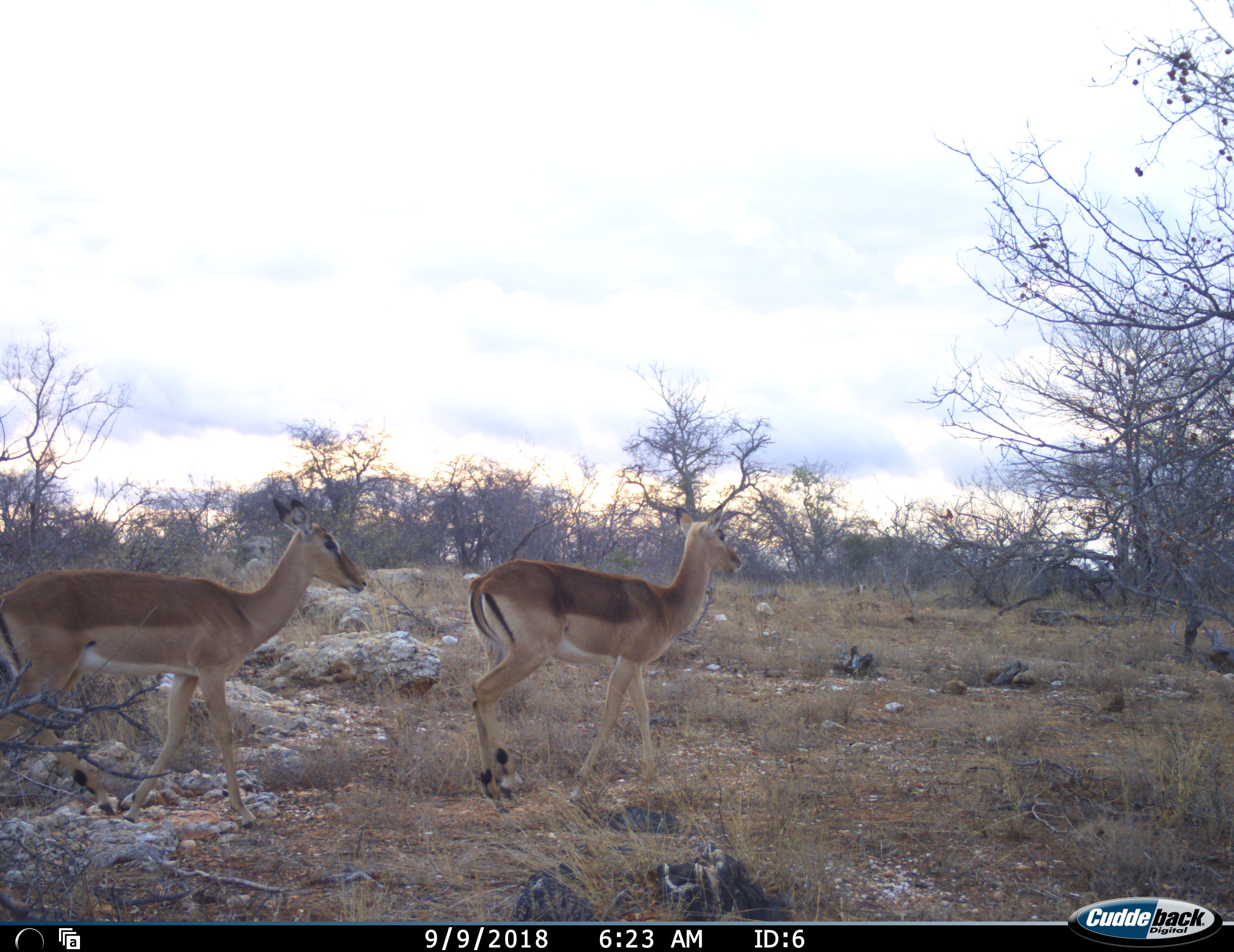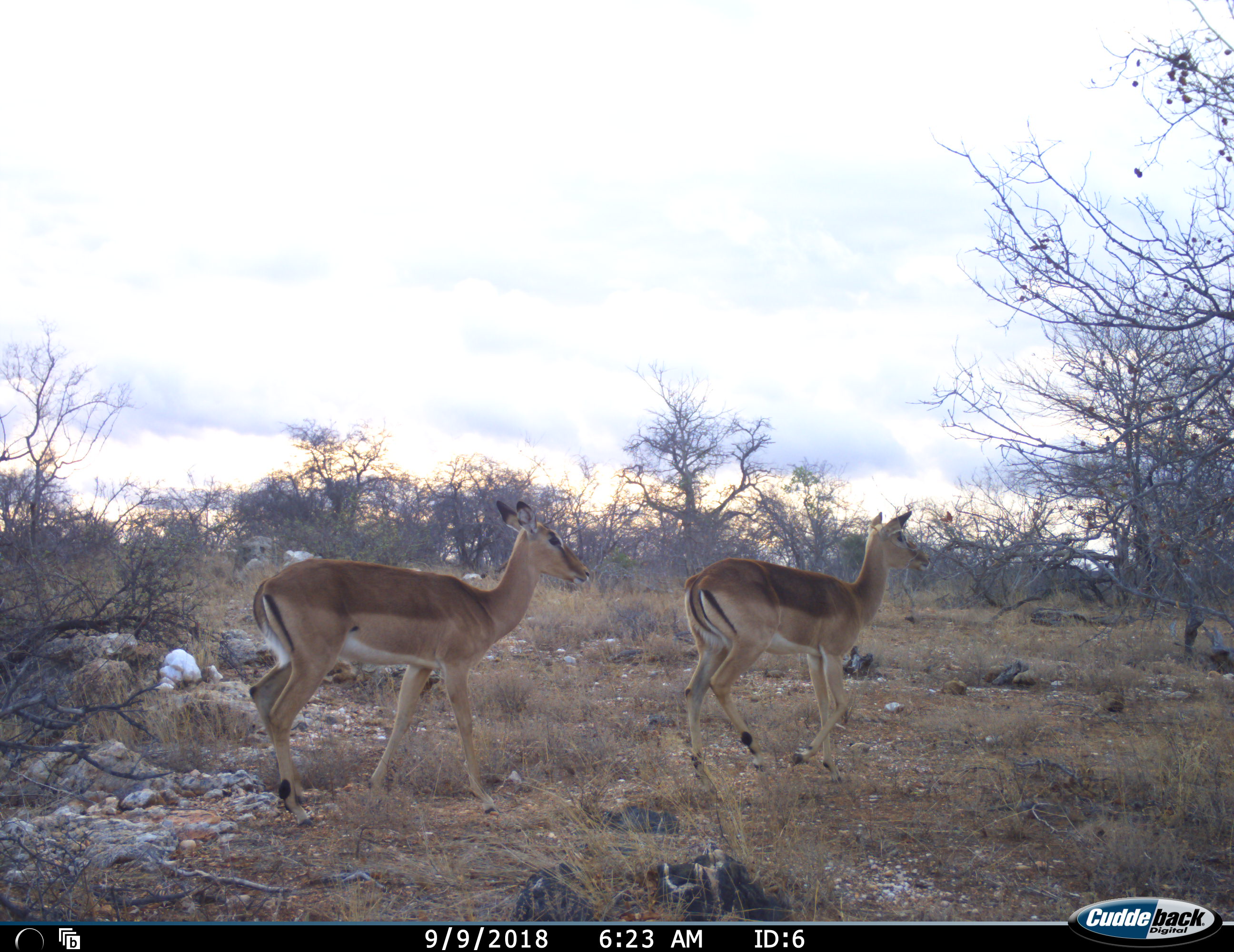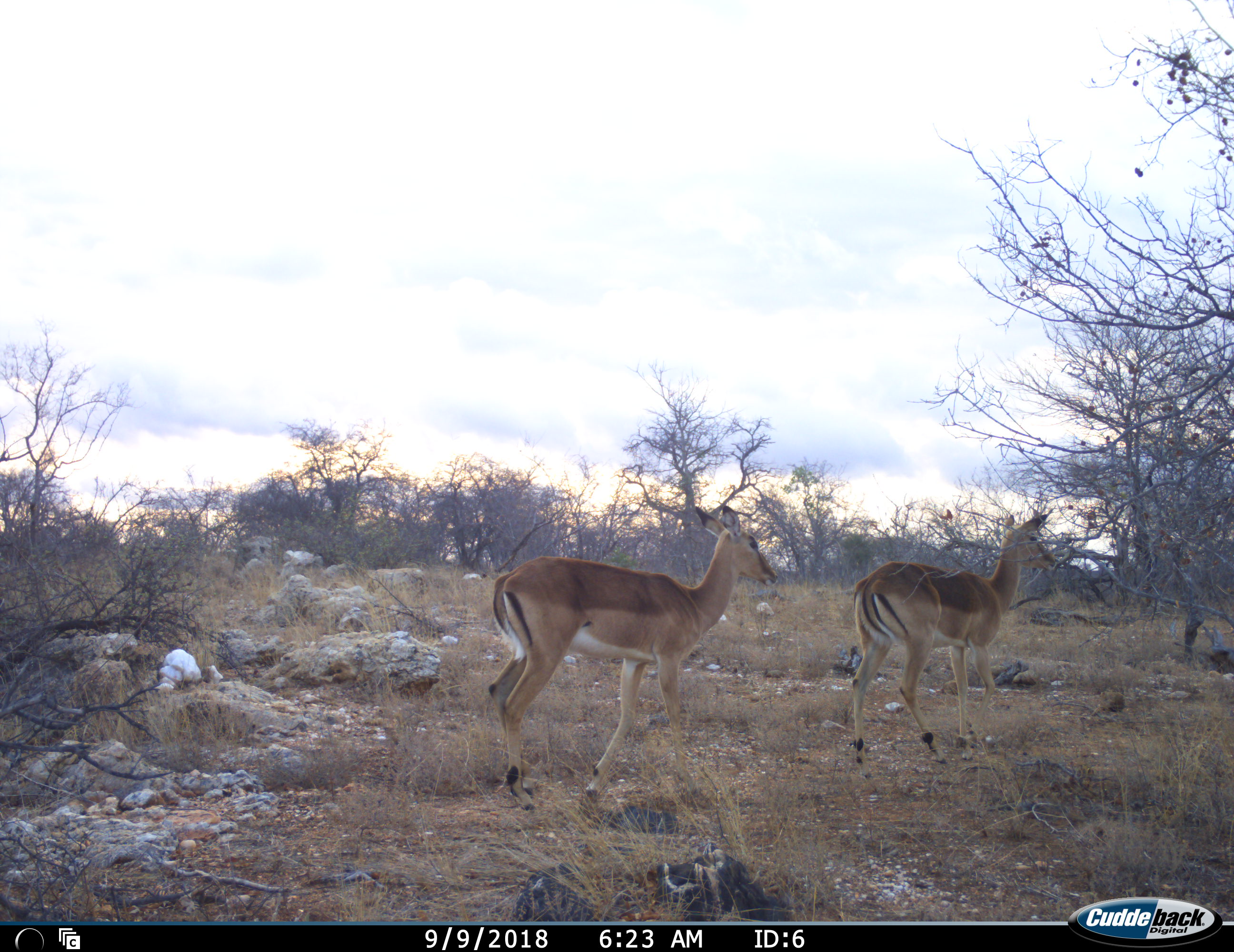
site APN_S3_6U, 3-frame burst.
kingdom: Animalia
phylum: Chordata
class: Mammalia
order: Artiodactyla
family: Bovidae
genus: Aepyceros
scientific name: Aepyceros melampus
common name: impala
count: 2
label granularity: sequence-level